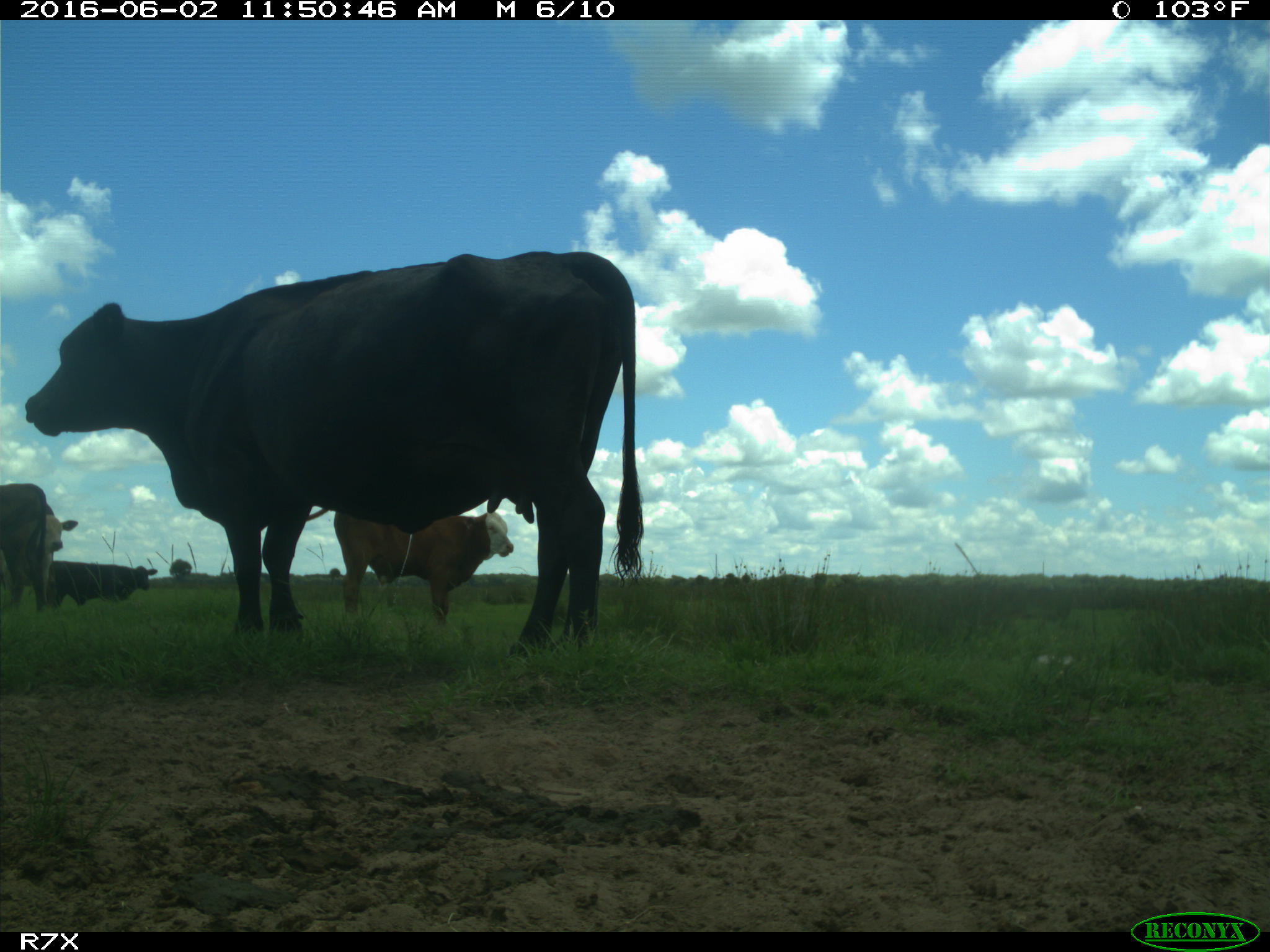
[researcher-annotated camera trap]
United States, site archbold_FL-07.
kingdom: Animalia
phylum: Chordata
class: Mammalia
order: Artiodactyla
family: Bovidae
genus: Bos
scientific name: Bos taurus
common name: domestic cow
Bos taurus (domestic cow).